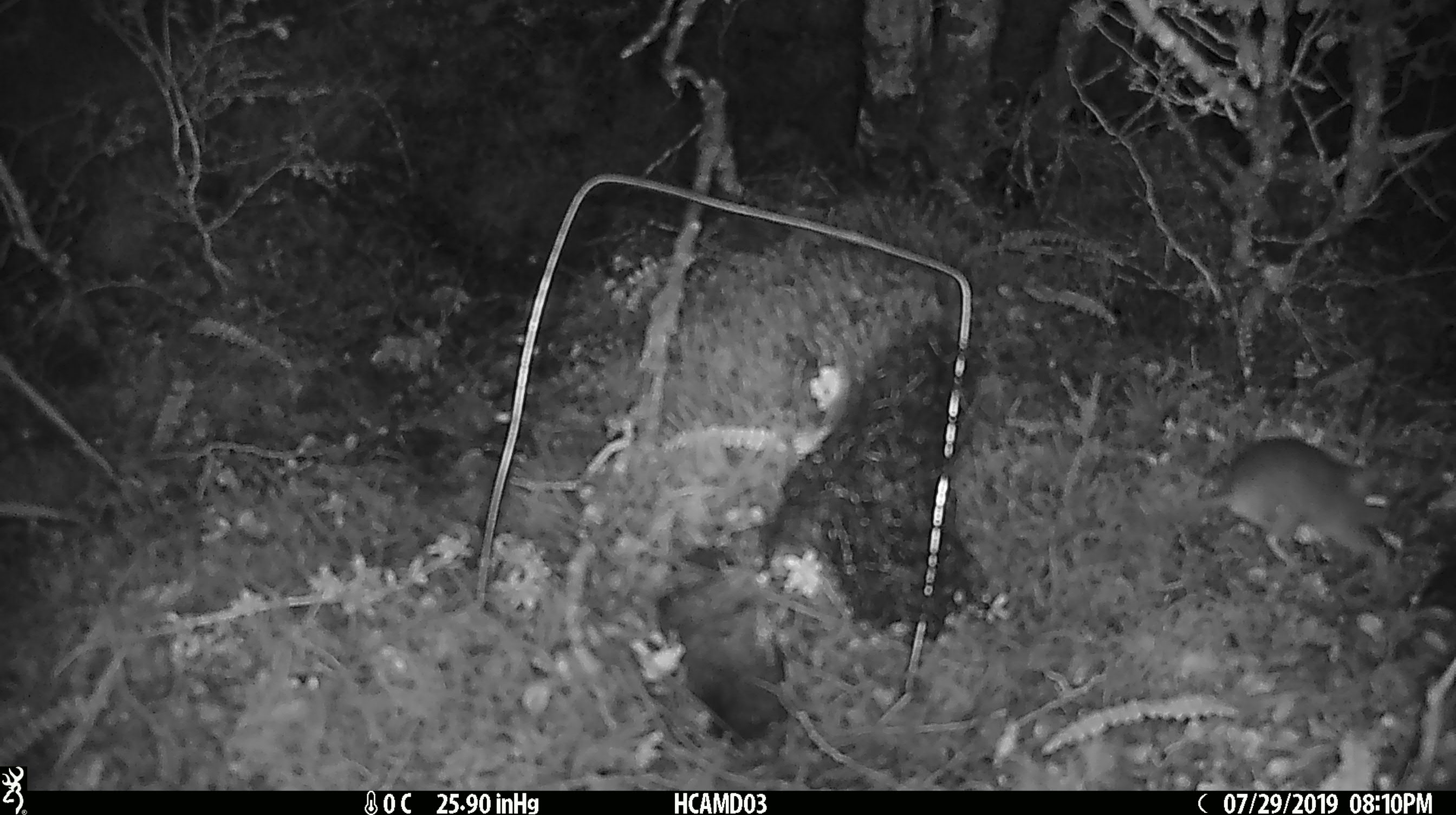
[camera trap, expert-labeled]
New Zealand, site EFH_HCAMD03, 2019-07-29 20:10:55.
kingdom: Animalia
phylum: Chordata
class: Mammalia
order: Rodentia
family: Muridae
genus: Mus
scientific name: Mus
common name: mouse